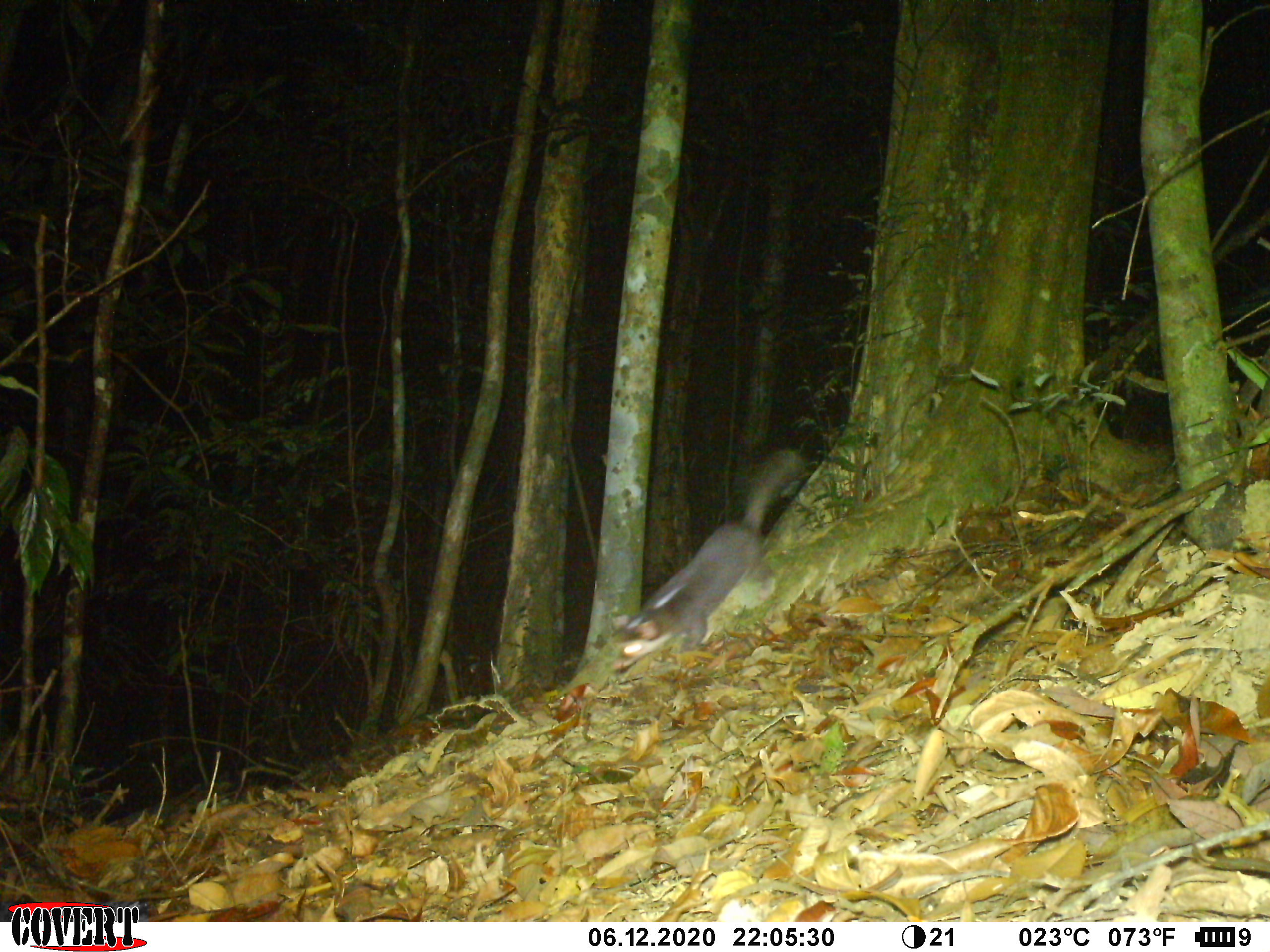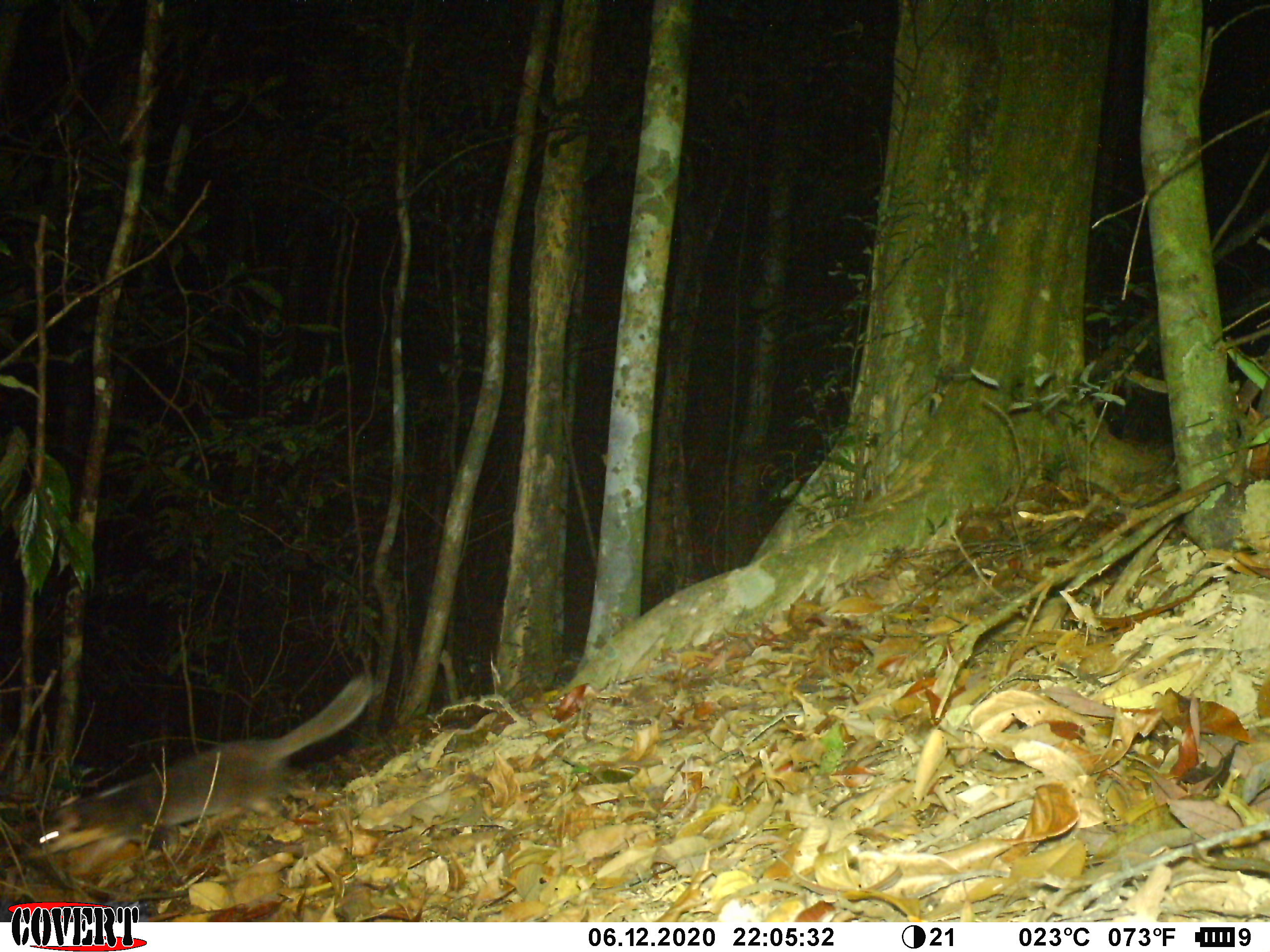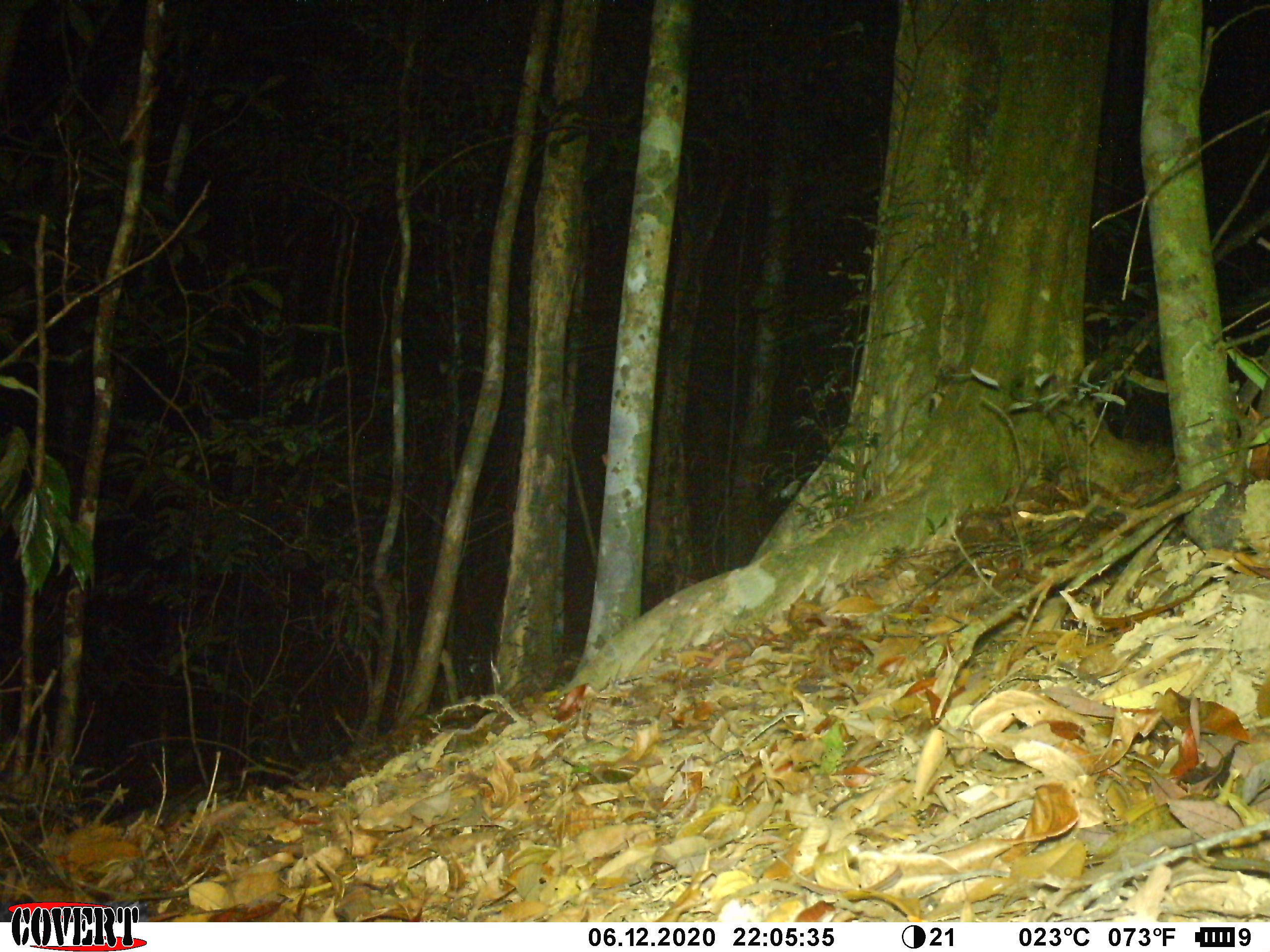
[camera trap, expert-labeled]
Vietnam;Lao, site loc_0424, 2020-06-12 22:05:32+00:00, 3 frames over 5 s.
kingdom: Animalia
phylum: Chordata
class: Mammalia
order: Carnivora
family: Mustelidae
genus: Melogale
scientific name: Melogale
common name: ferret badger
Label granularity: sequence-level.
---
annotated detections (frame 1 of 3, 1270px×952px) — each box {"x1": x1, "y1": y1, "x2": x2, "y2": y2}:
ferret badger: {"x1": 608, "y1": 449, "x2": 806, "y2": 669}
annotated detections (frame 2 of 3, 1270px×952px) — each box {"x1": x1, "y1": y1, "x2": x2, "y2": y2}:
ferret badger: {"x1": 23, "y1": 674, "x2": 377, "y2": 877}